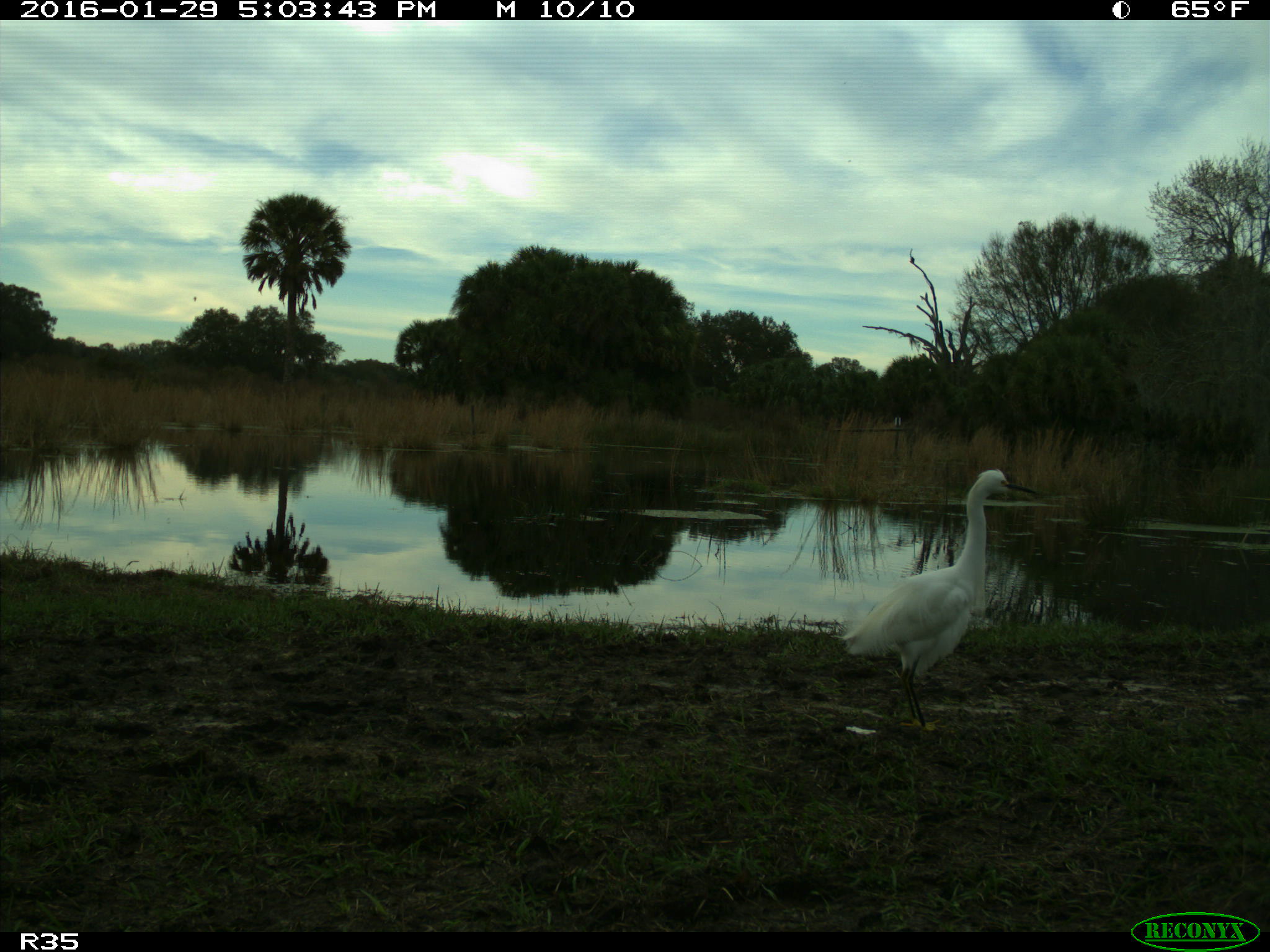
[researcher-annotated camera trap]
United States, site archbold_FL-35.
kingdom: Animalia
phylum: Chordata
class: Aves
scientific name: Aves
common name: birds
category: unidentified bird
Unidentified bird (birds) (Aves).